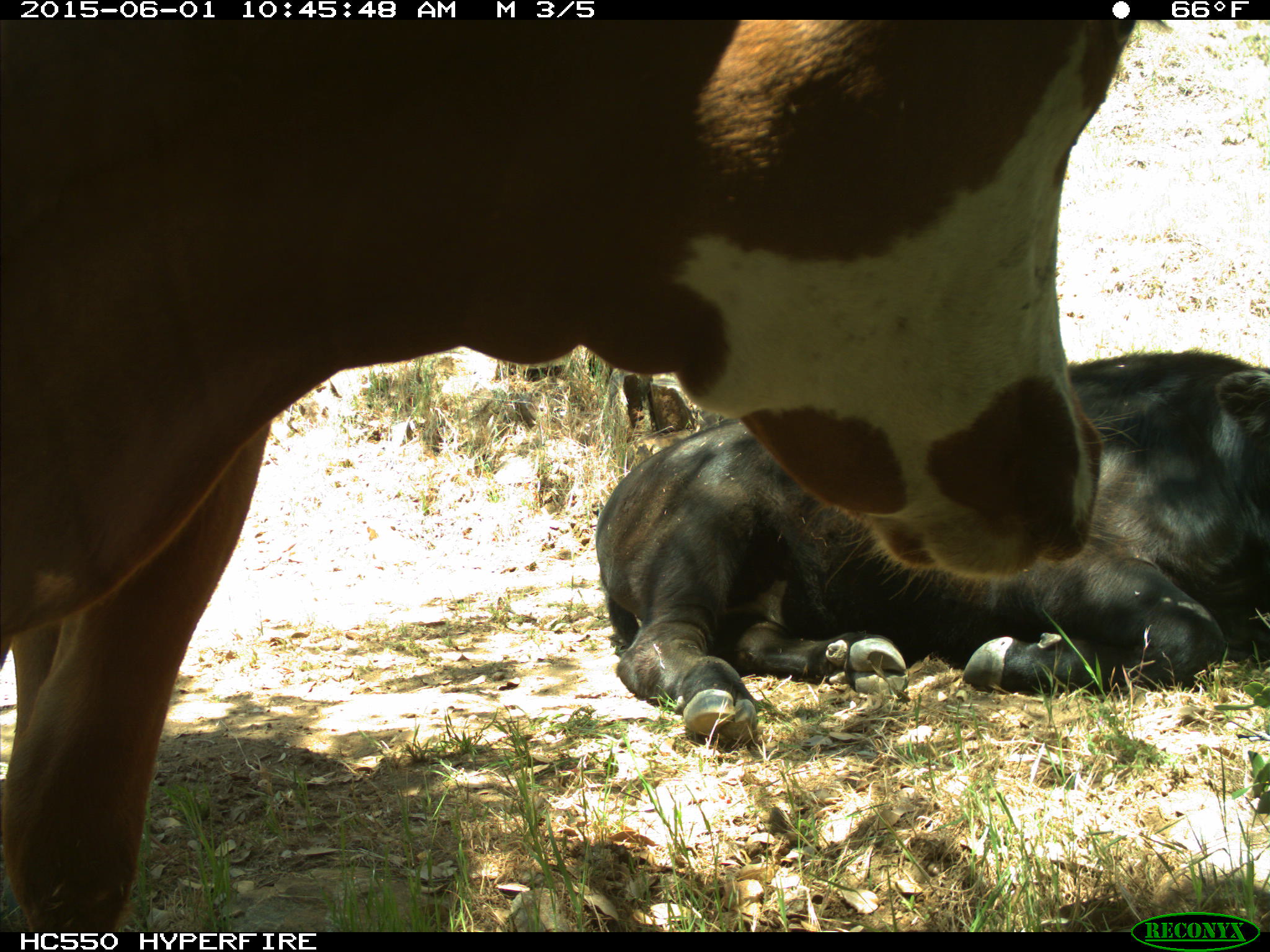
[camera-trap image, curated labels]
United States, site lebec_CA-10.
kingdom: Animalia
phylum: Chordata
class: Mammalia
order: Artiodactyla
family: Bovidae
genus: Bos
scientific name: Bos taurus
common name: domestic cow